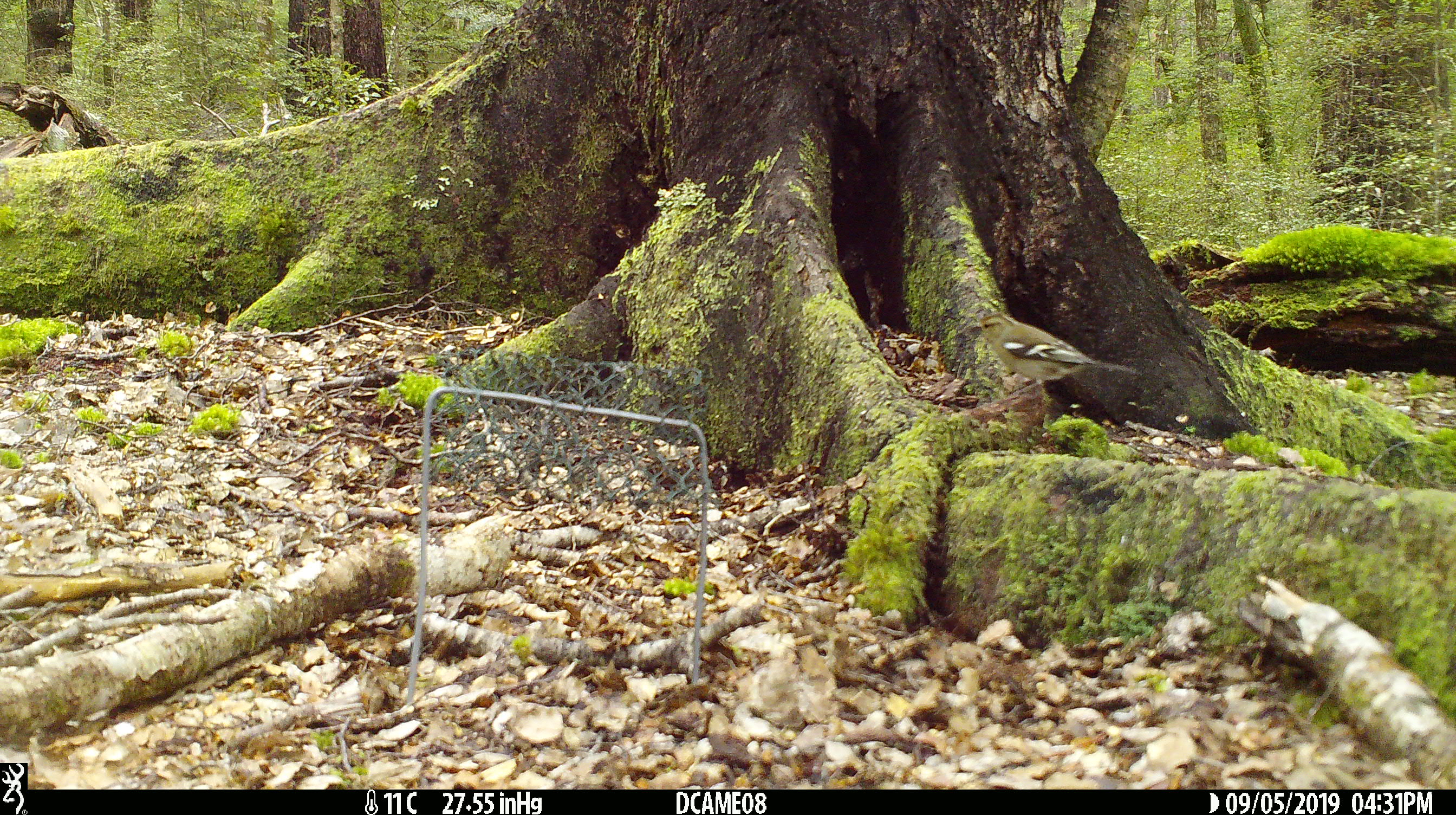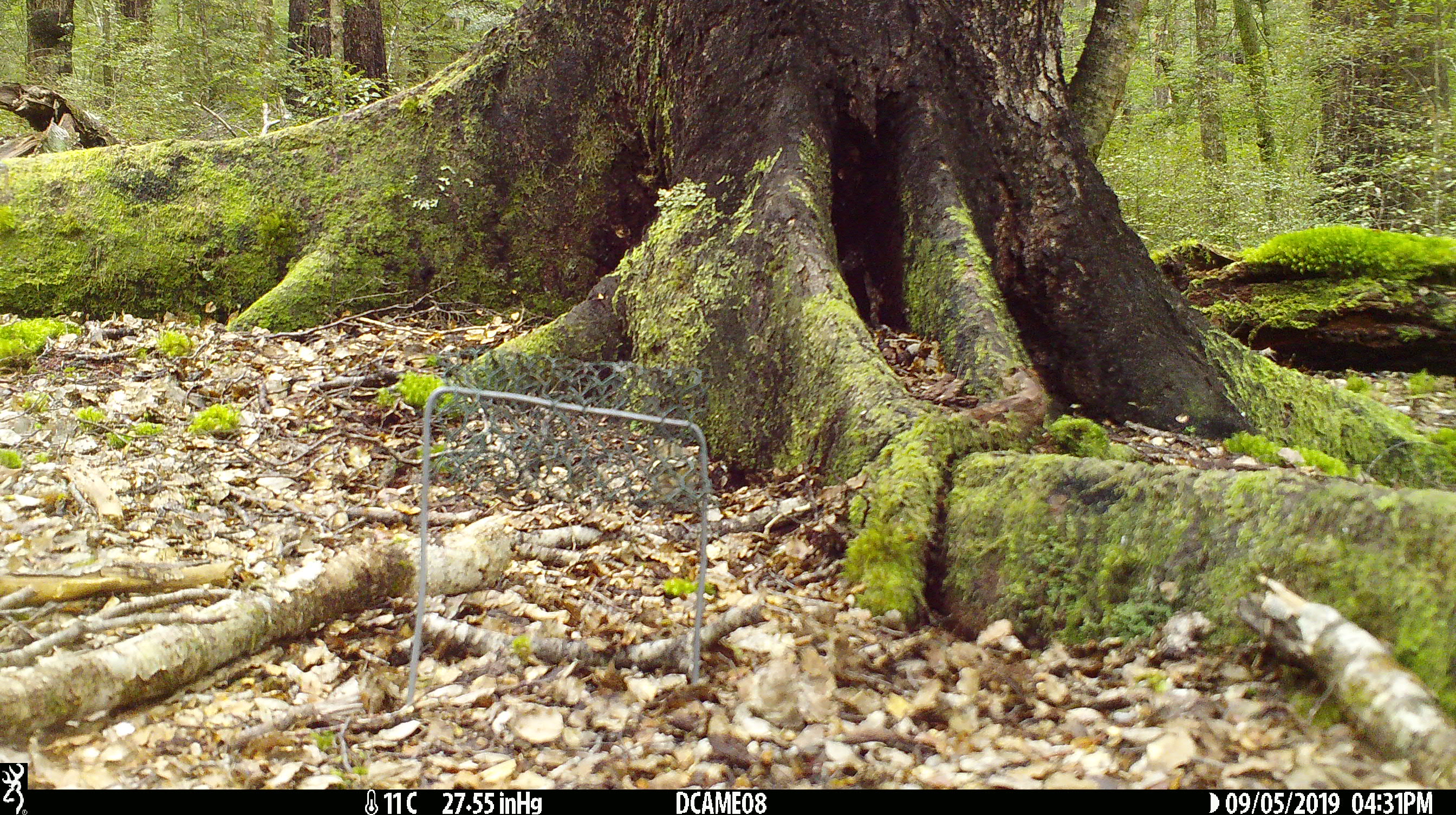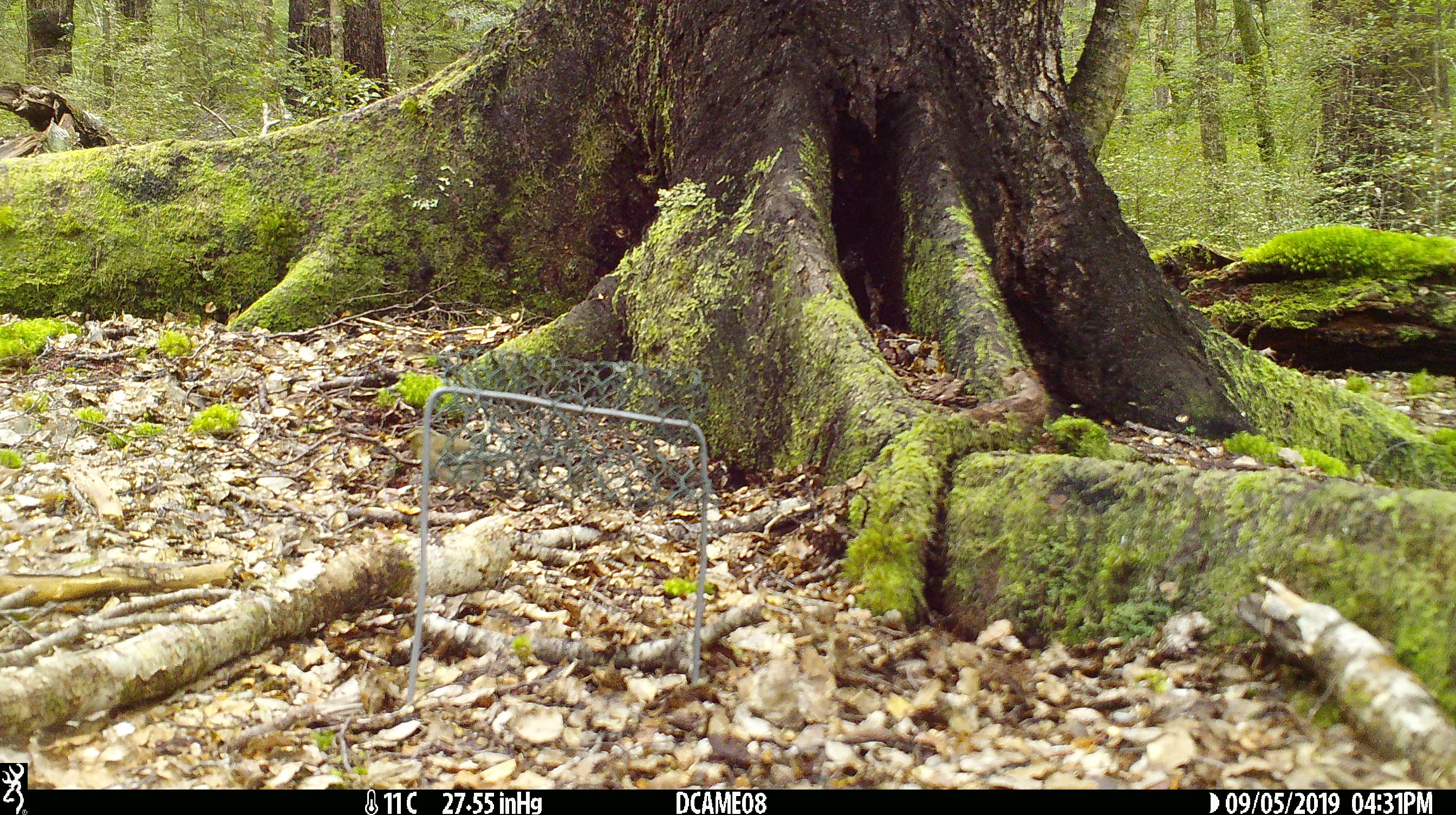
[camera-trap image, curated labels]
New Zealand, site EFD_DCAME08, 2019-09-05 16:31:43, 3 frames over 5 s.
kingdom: Animalia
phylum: Chordata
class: Aves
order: Passeriformes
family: Fringillidae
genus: Fringilla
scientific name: Fringilla coelebs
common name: common chaffinch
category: chaffinch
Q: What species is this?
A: Chaffinch (common chaffinch) (Fringilla coelebs).